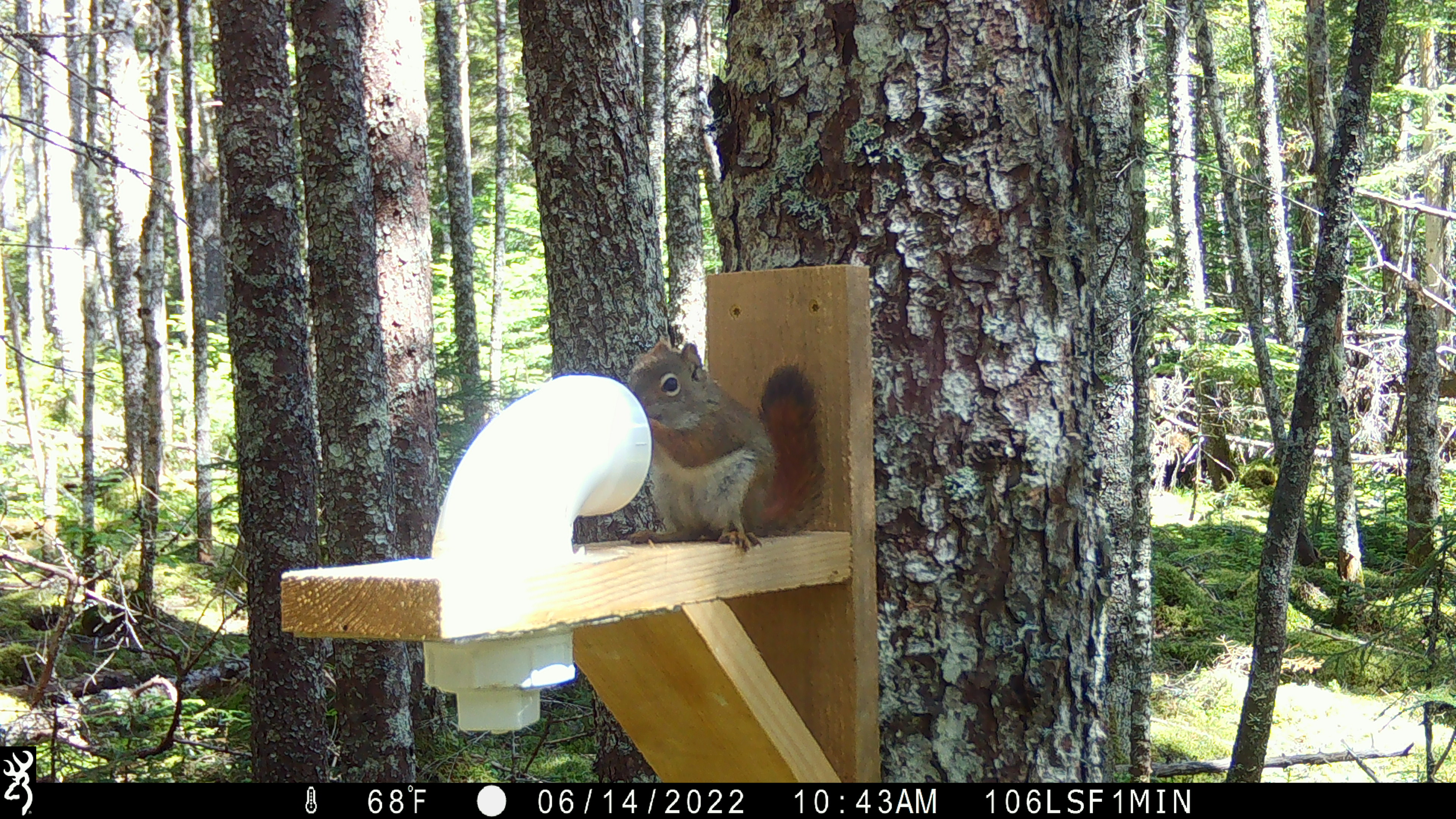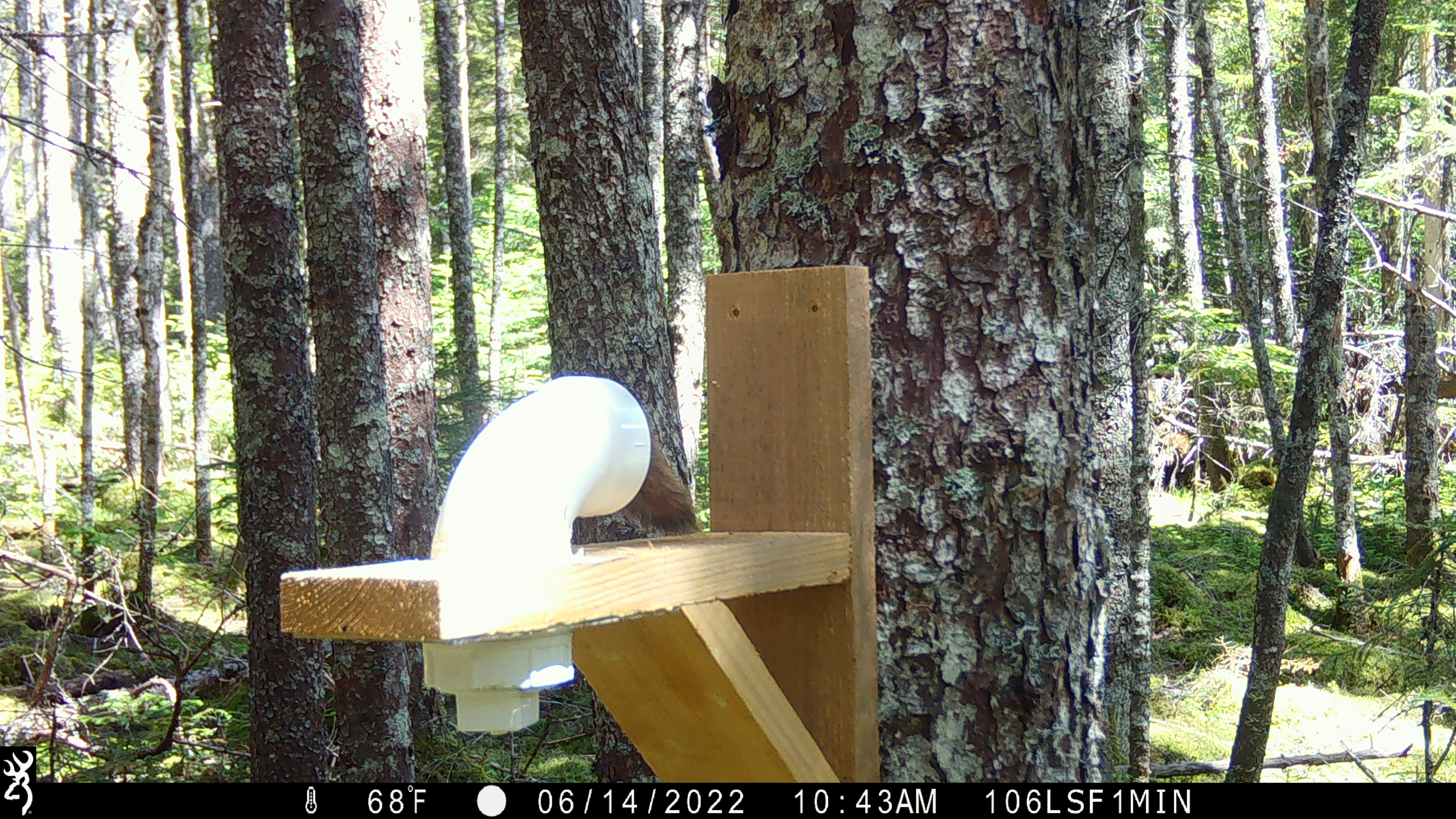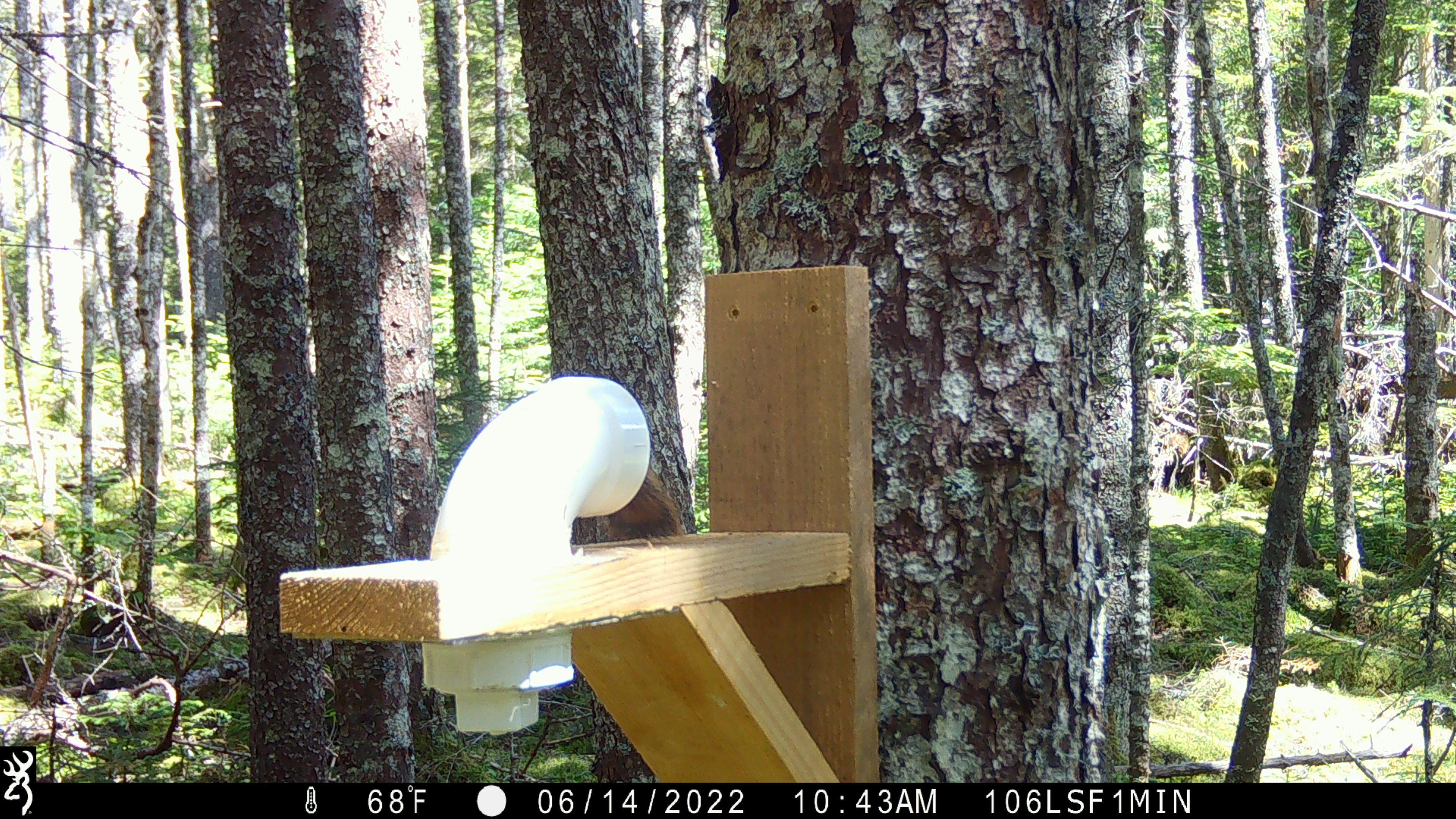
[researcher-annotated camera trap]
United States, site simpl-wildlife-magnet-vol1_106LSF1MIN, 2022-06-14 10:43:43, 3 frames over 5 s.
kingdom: Animalia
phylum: Chordata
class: Mammalia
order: Rodentia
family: Sciuridae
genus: Tamiasciurus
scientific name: Tamiasciurus hudsonicus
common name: red squirrel